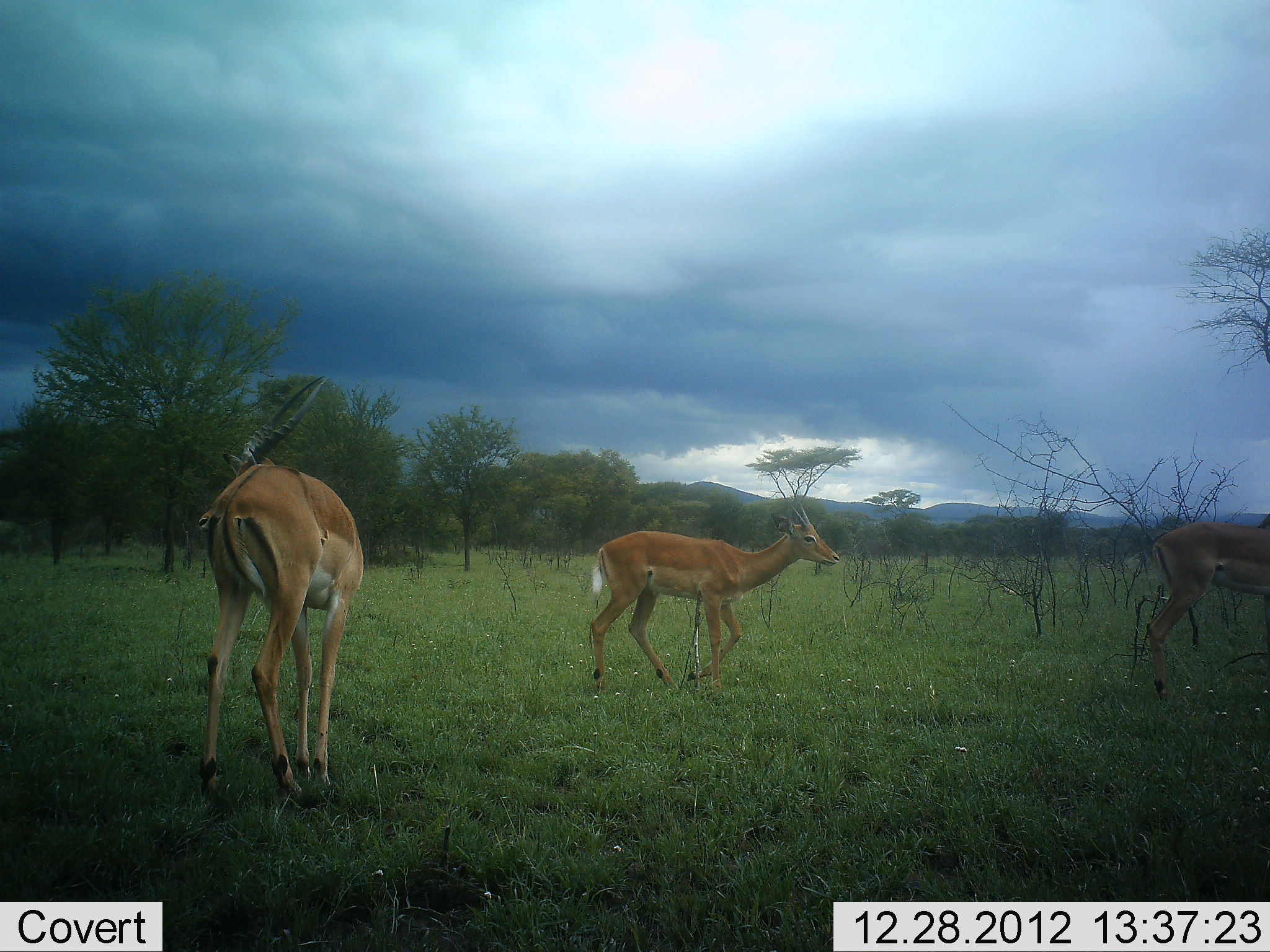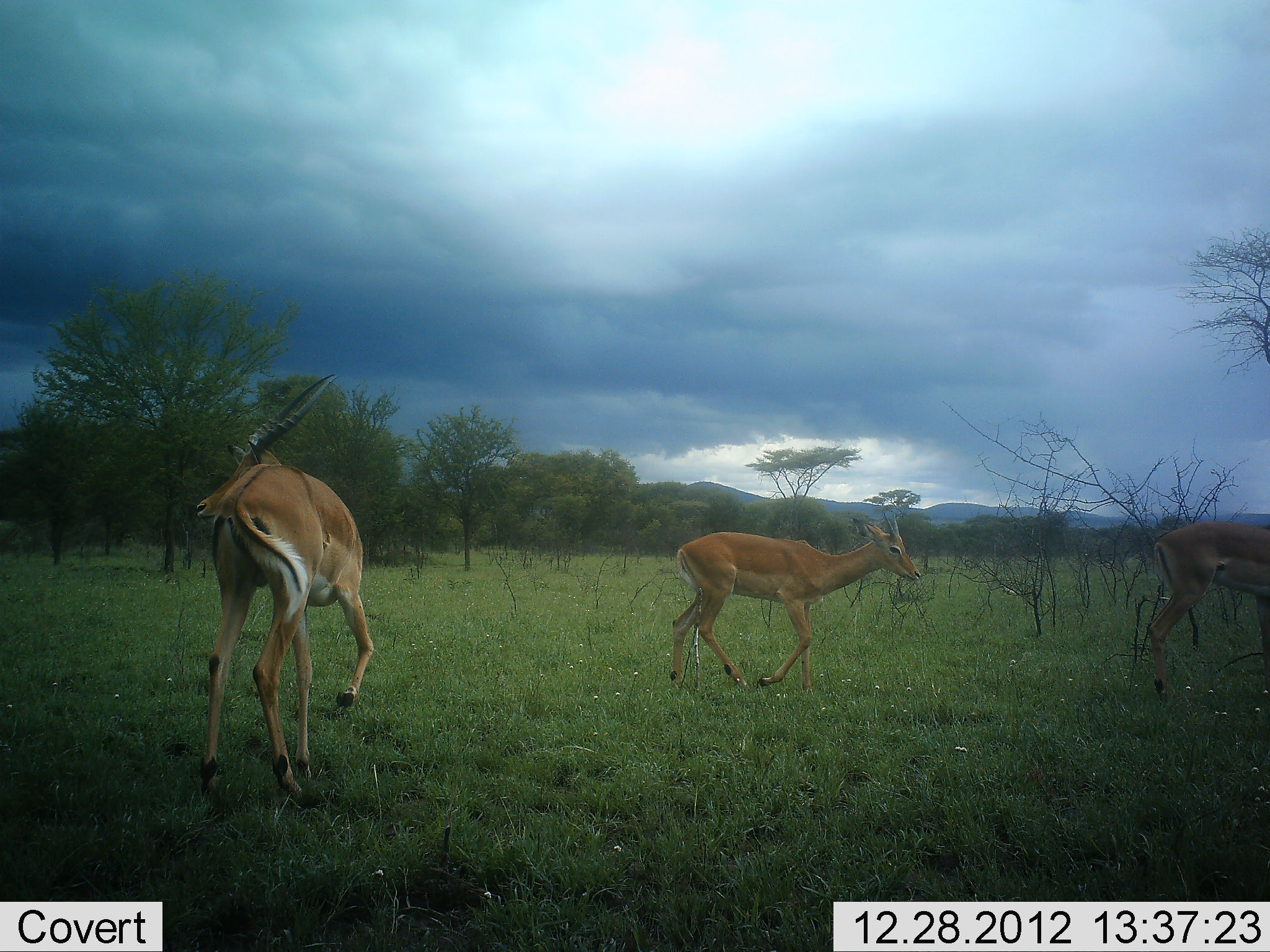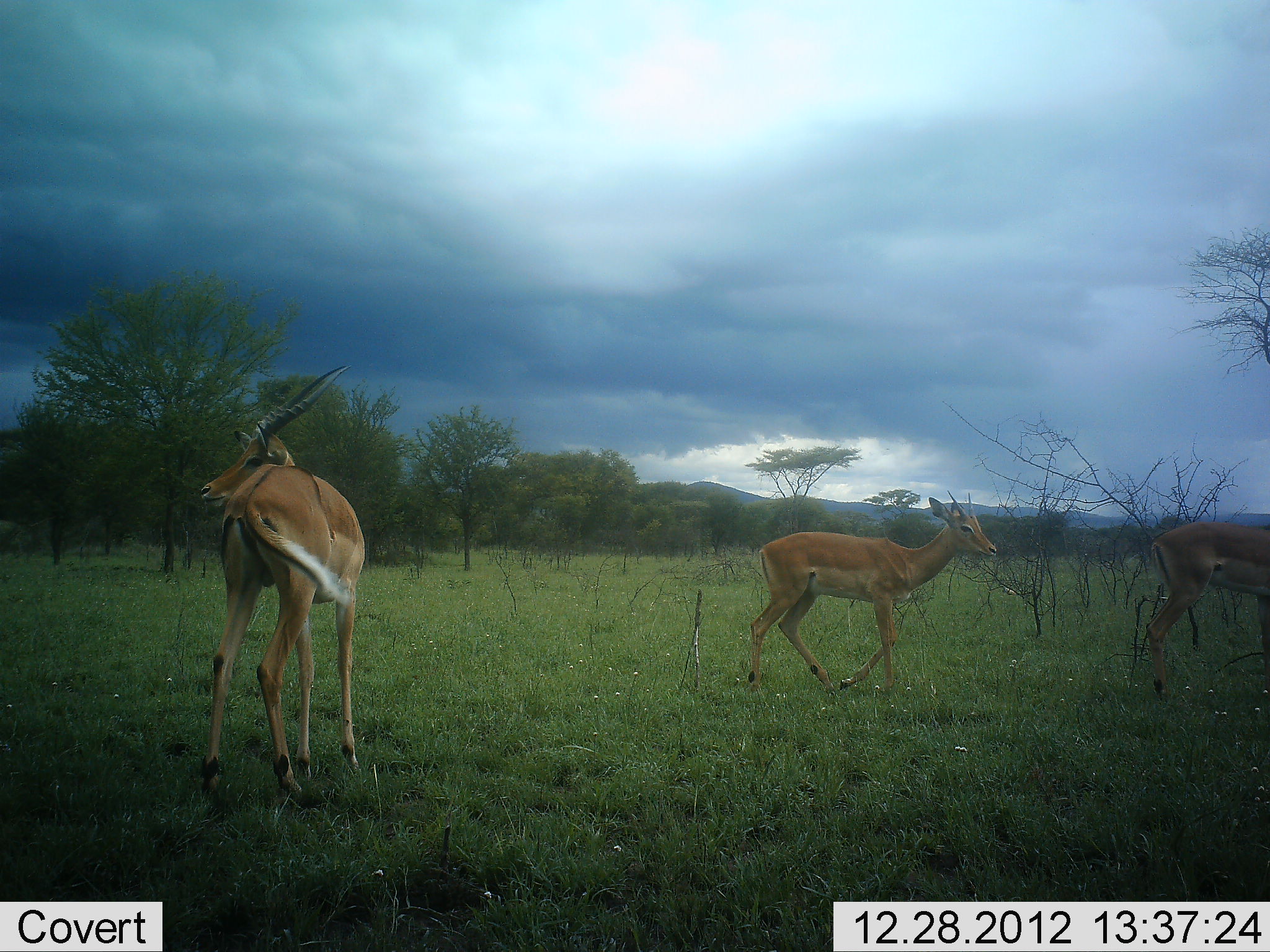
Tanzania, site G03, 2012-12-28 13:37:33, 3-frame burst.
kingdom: Animalia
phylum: Chordata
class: Mammalia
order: Artiodactyla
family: Bovidae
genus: Aepyceros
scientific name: Aepyceros melampus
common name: impala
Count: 3.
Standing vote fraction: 74%.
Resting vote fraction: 0%.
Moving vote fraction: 91%.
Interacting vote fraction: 0%.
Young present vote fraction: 6%.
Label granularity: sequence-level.